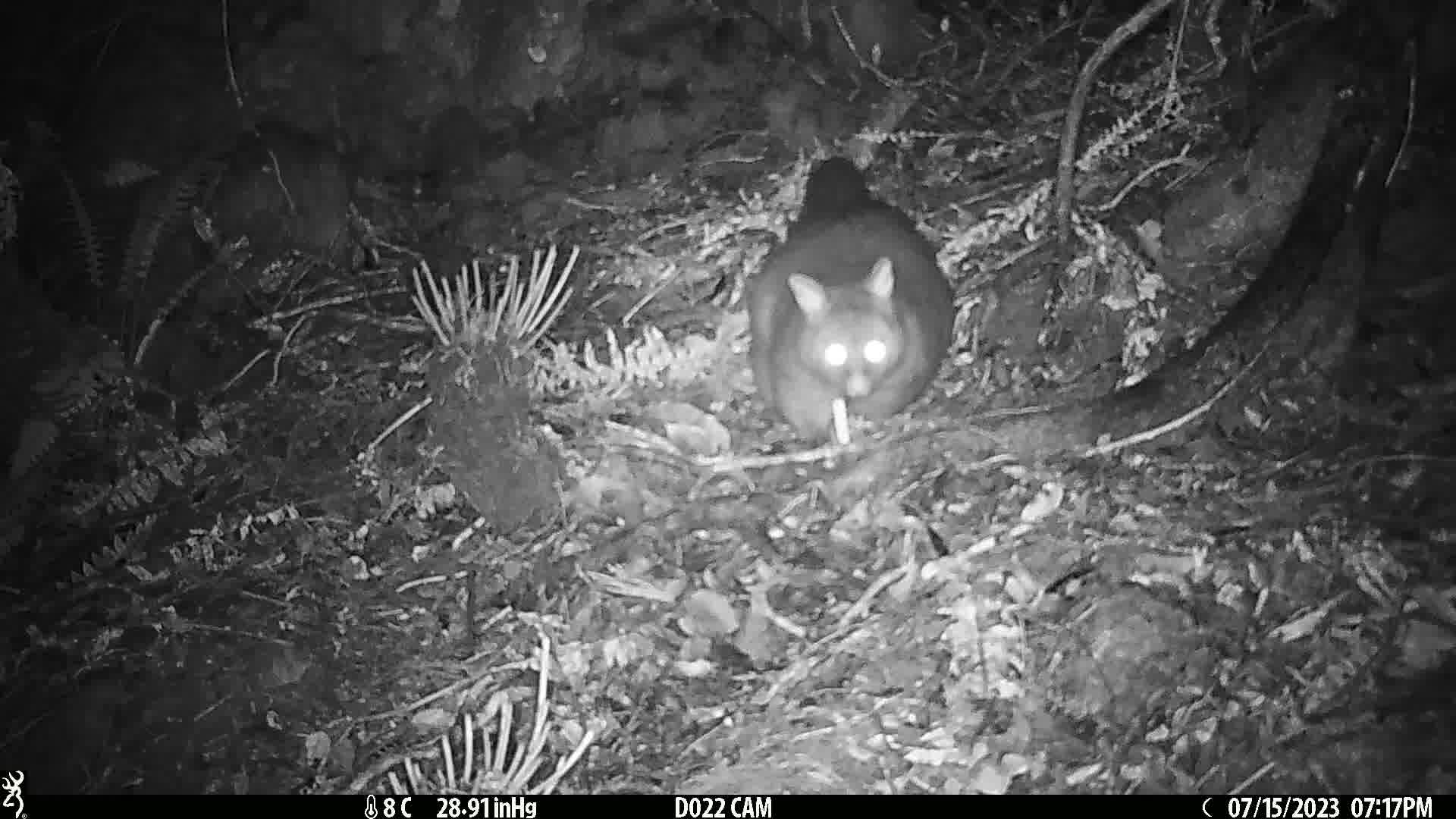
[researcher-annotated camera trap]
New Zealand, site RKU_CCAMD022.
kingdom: Animalia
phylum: Chordata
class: Mammalia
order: Diprotodontia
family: Phalangeridae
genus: Trichosurus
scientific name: Trichosurus vulpecula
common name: common brushtail possum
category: possum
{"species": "possum (common brushtail possum) (Trichosurus vulpecula)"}